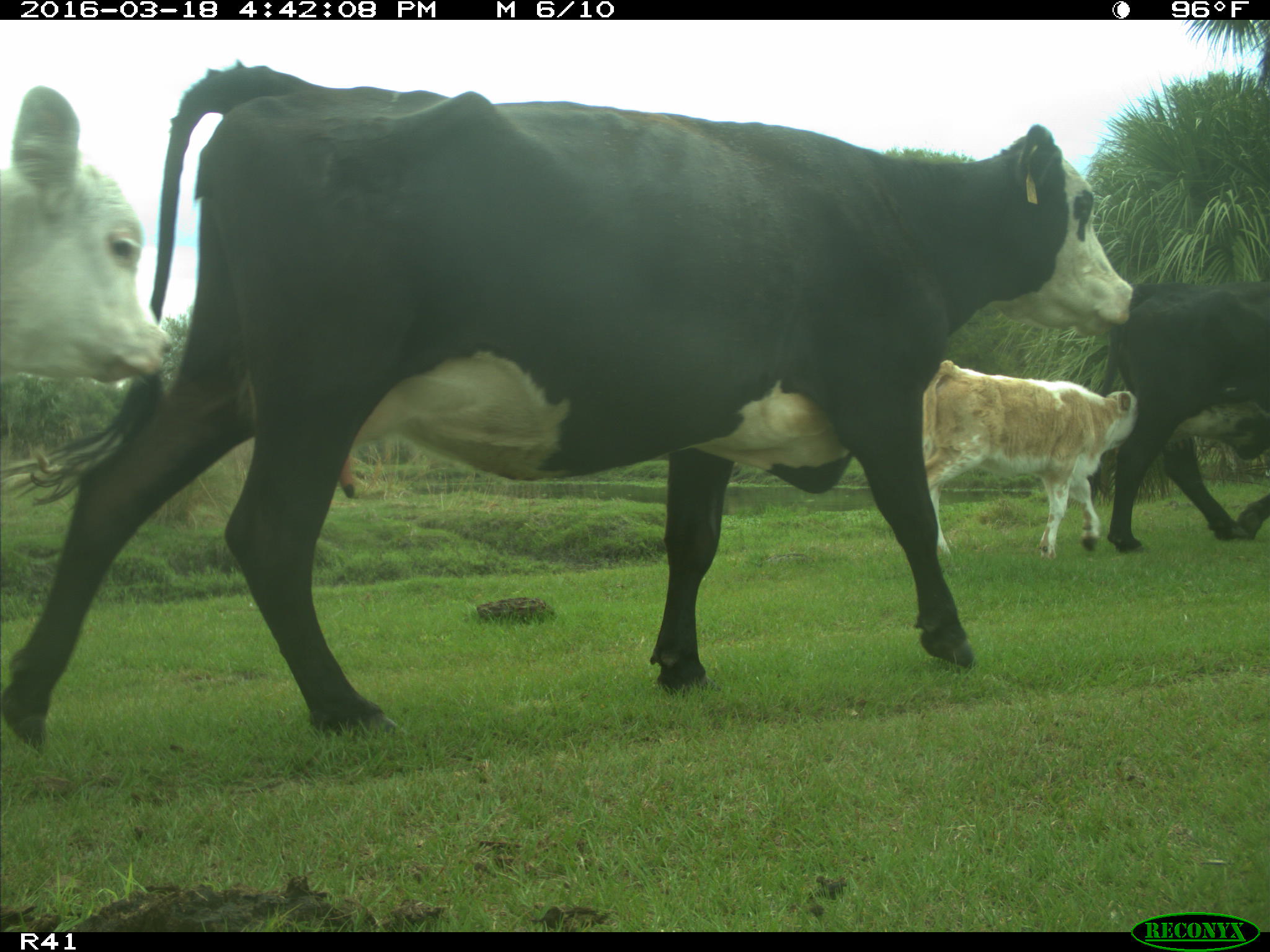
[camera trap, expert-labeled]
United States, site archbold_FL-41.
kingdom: Animalia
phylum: Chordata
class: Mammalia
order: Artiodactyla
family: Bovidae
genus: Bos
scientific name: Bos taurus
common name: domestic cow